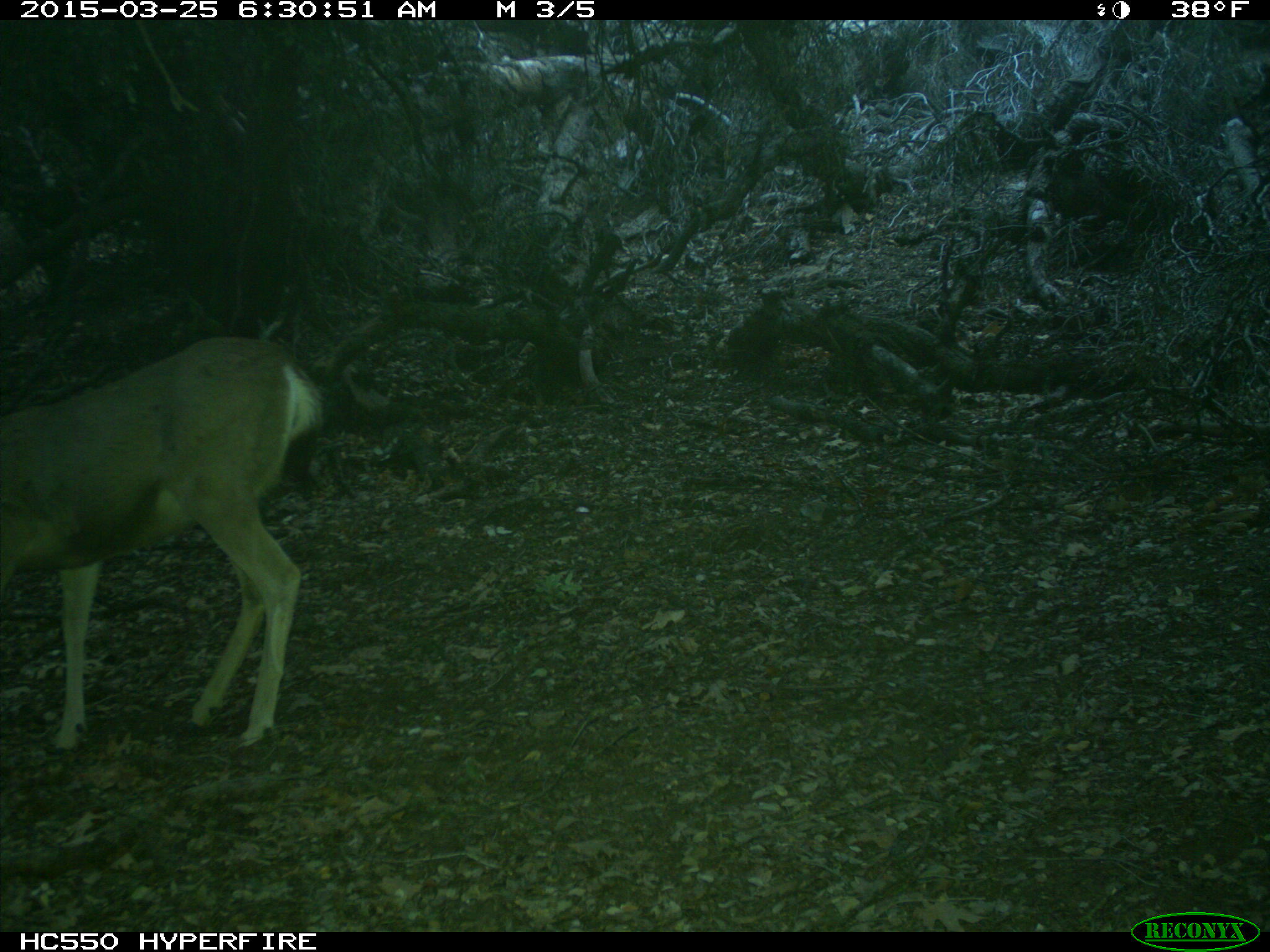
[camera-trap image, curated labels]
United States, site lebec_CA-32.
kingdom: Animalia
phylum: Chordata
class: Mammalia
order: Artiodactyla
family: Cervidae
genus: Odocoileus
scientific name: Odocoileus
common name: deer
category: unidentified deer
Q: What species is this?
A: Unidentified deer (deer) (Odocoileus).